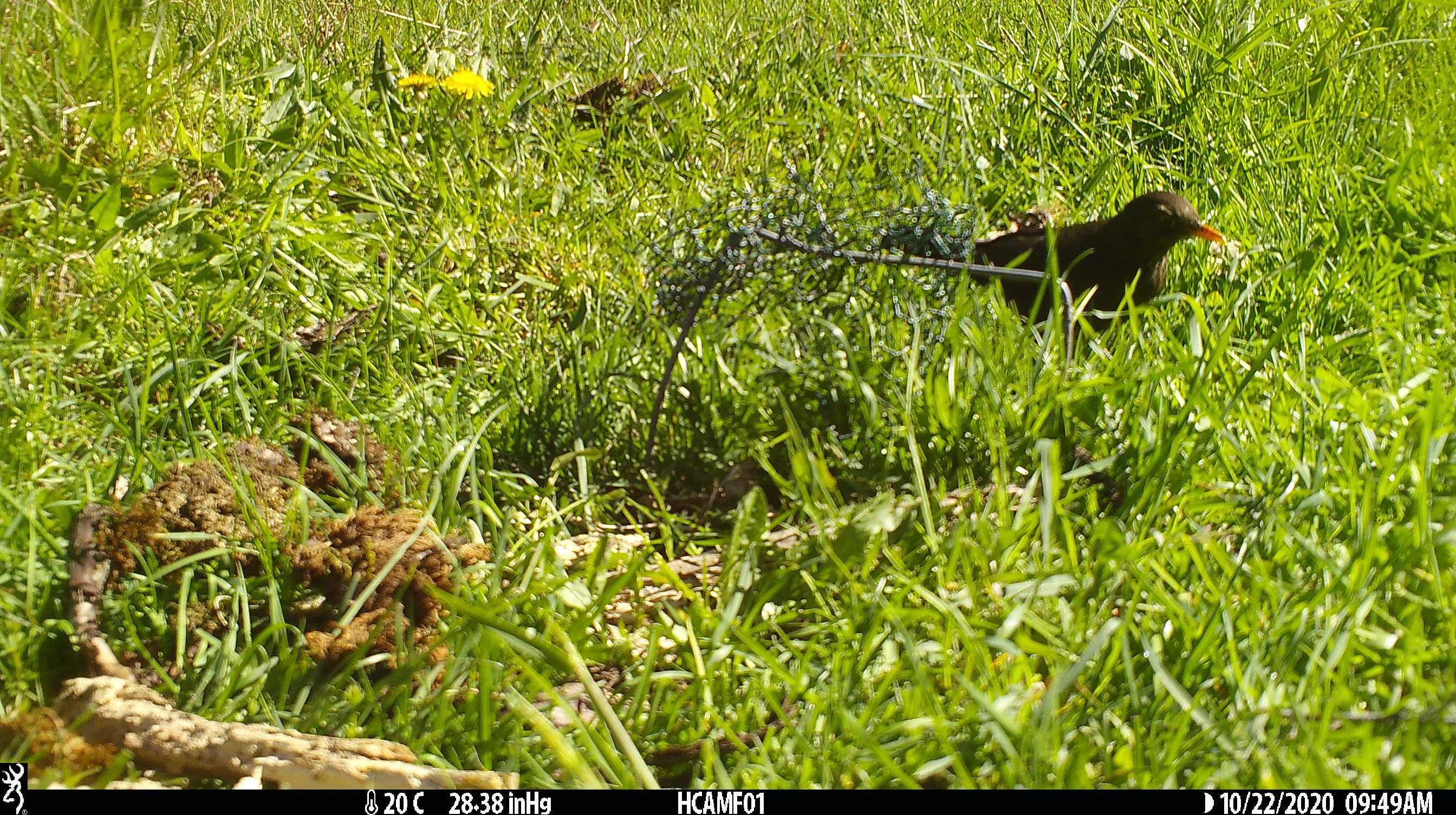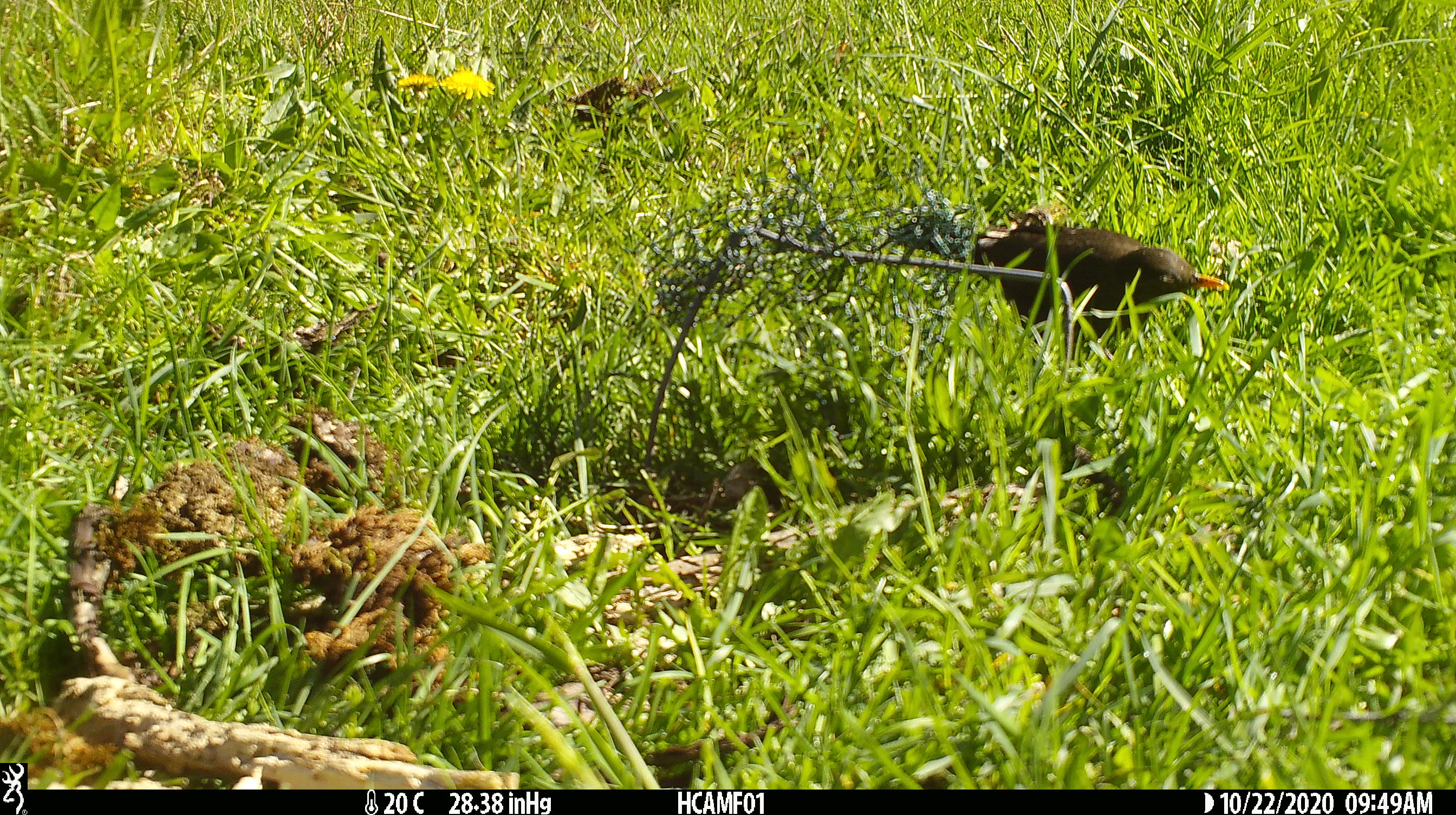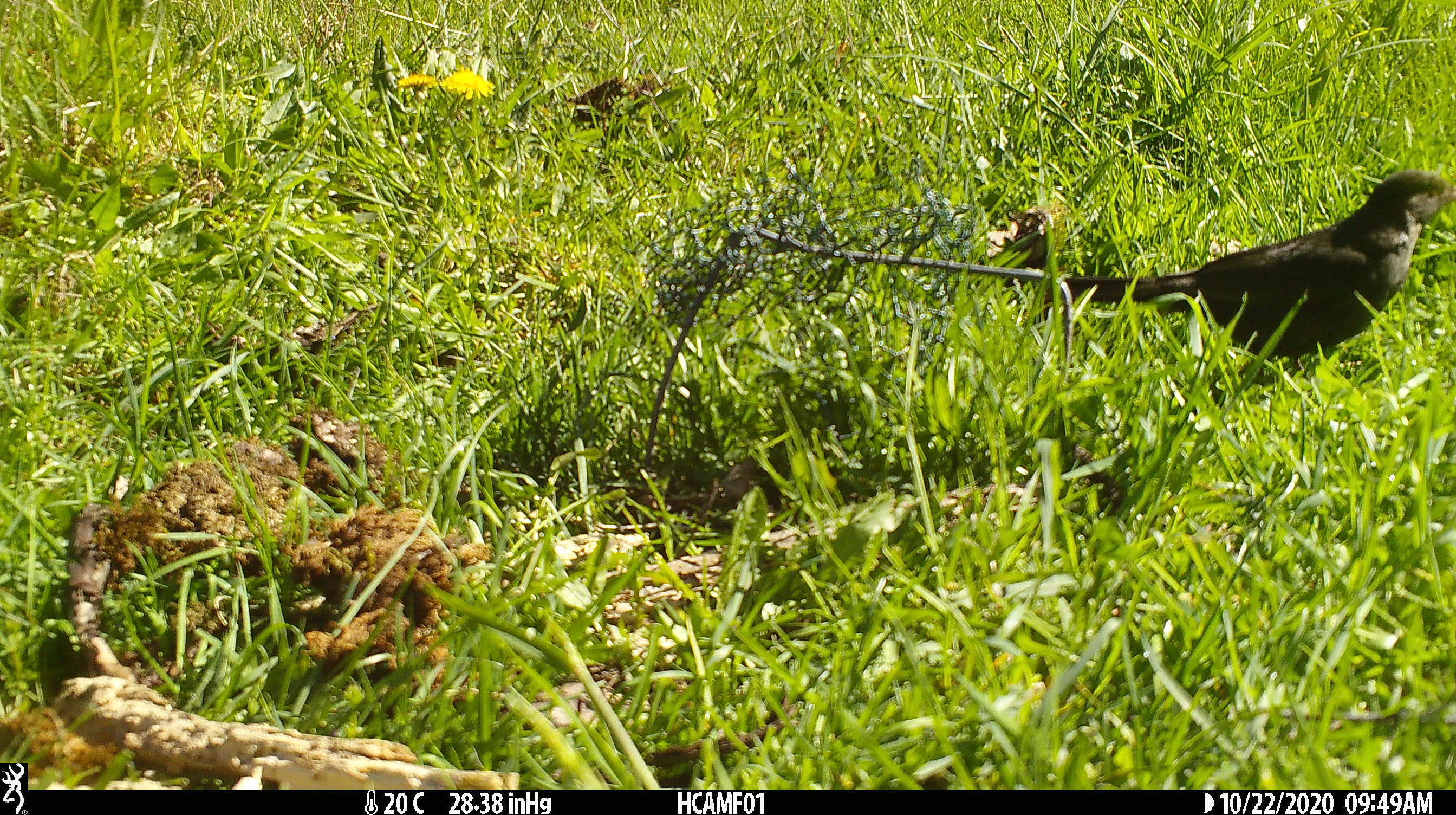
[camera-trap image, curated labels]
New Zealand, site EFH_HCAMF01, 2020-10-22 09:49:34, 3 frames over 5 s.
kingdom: Animalia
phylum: Chordata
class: Aves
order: Passeriformes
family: Turdidae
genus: Turdus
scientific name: Turdus merula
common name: eurasian blackbird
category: blackbird